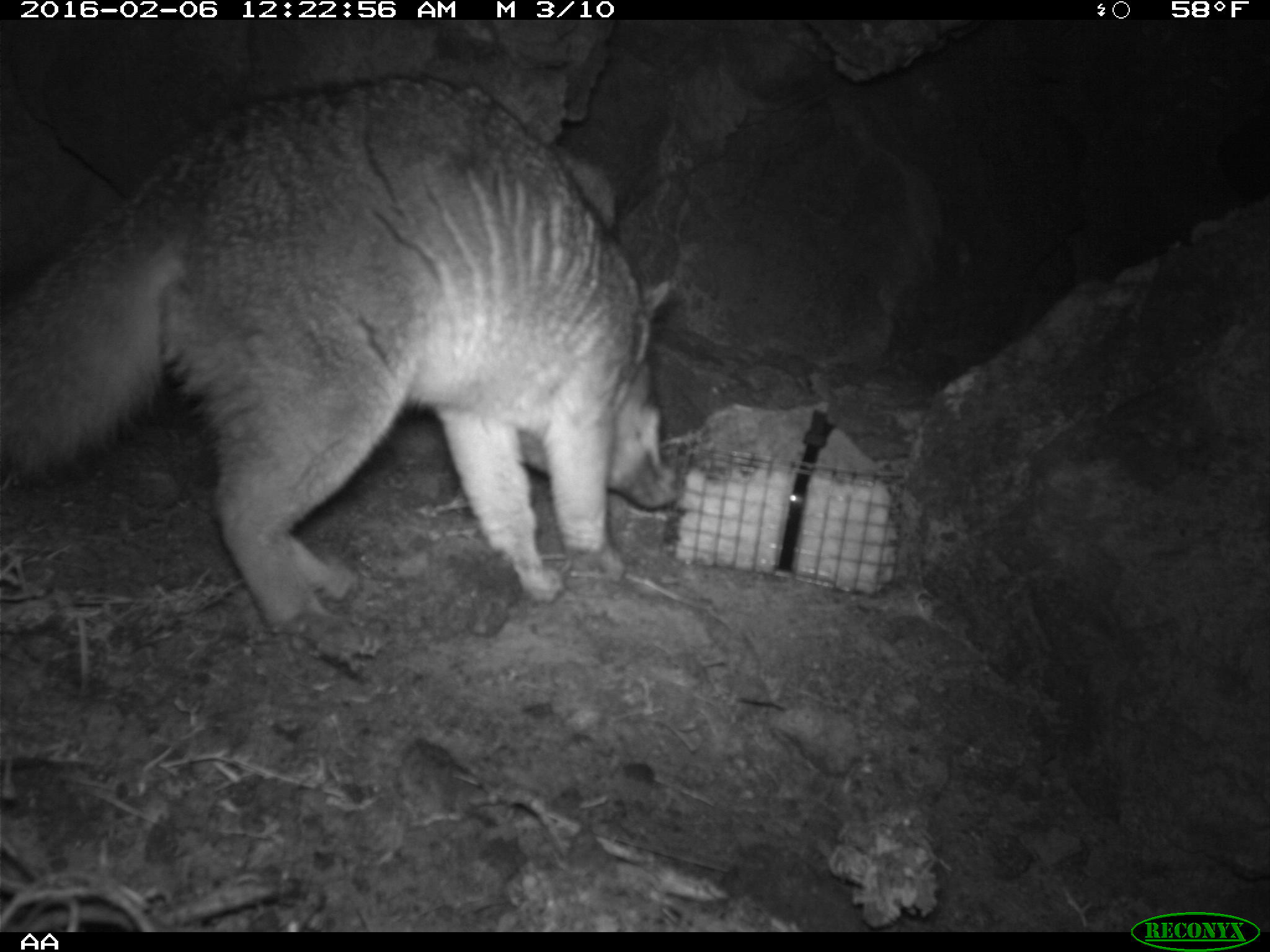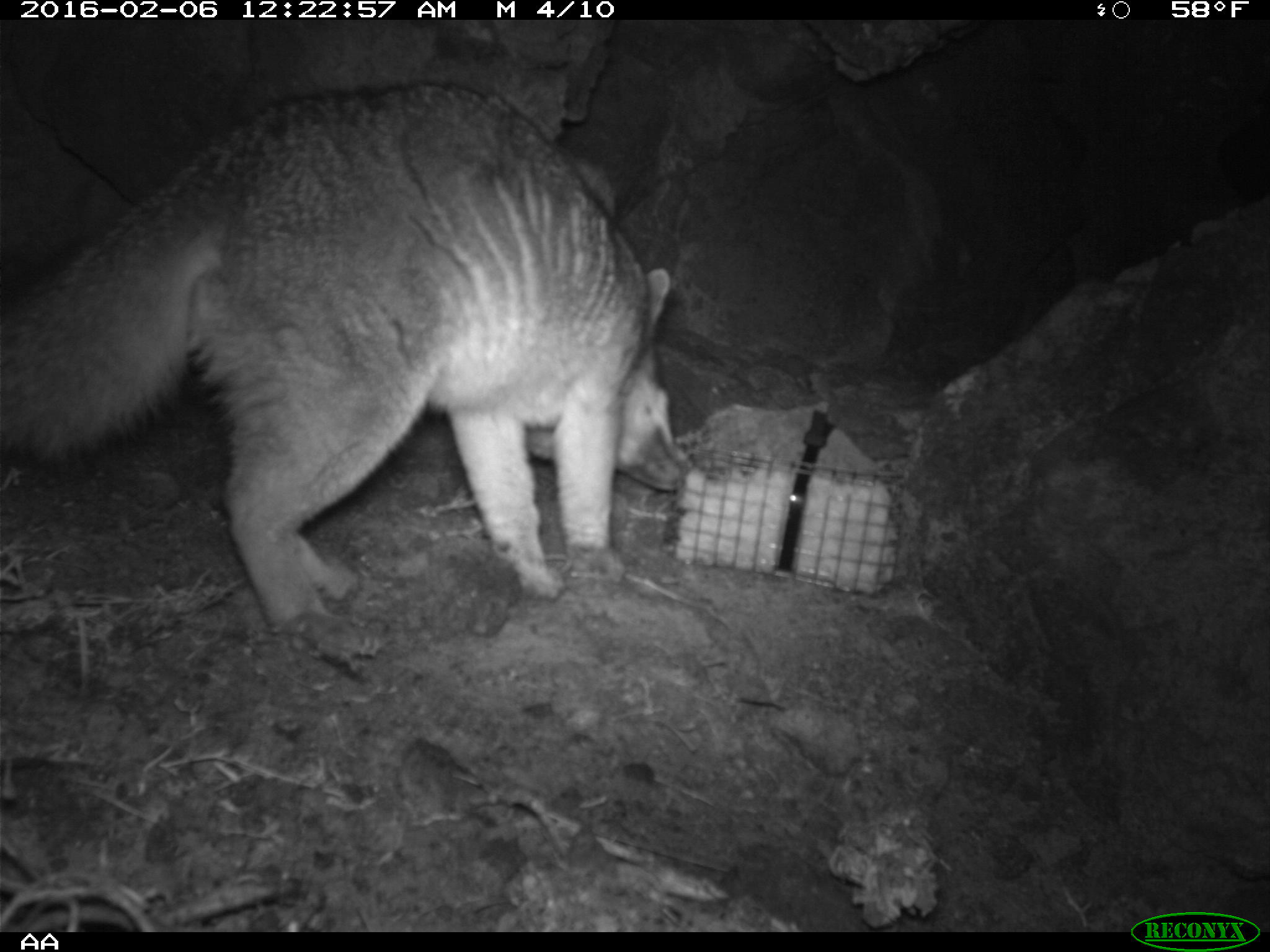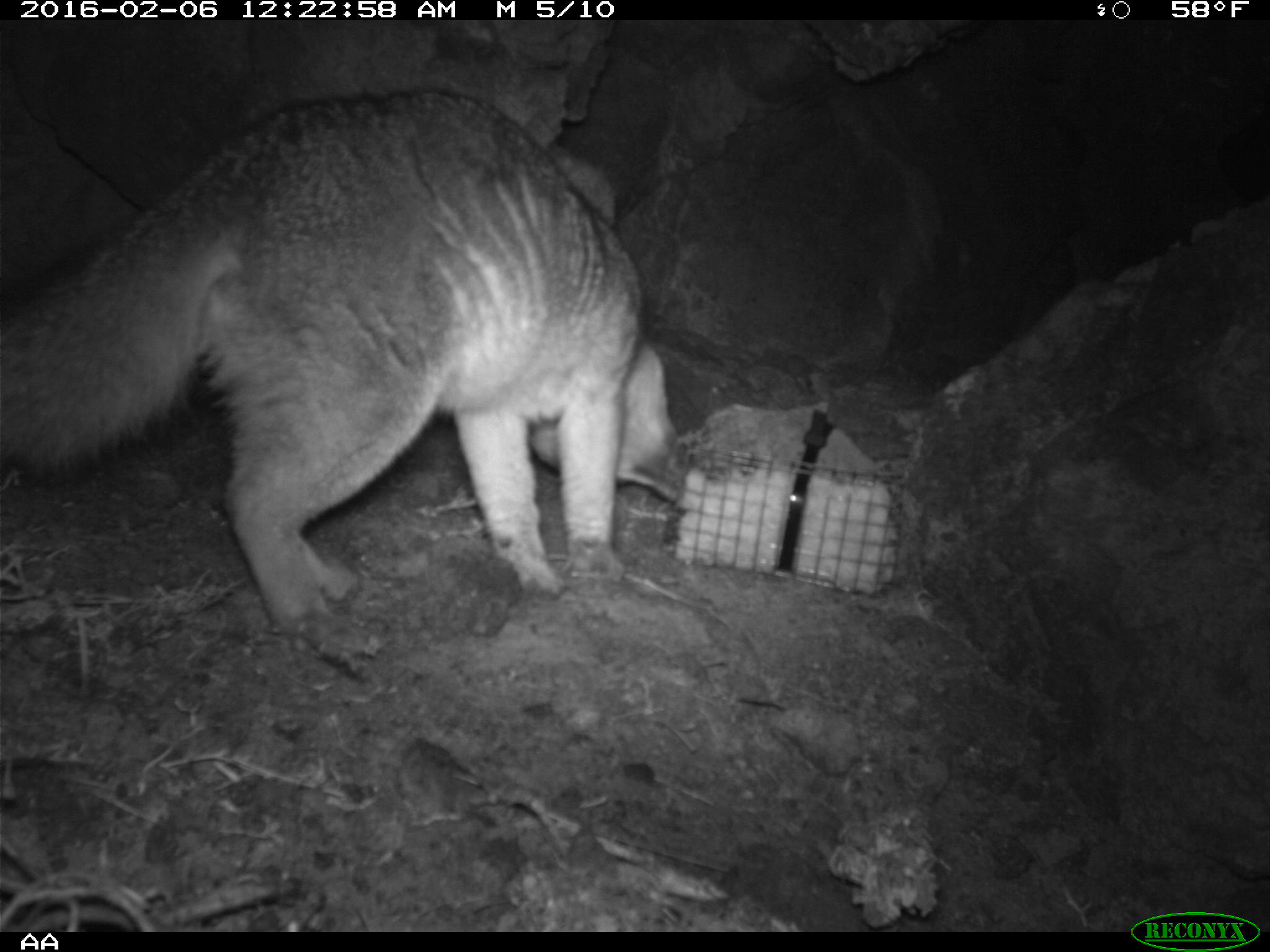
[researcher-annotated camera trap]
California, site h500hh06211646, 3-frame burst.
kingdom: Animalia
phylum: Chordata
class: Mammalia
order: Carnivora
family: Canidae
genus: Urocyon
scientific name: Urocyon littoralis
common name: island fox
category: fox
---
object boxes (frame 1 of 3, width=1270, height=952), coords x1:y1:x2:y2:
fox: 0:72:673:623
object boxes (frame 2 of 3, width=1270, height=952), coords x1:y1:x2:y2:
fox: 0:81:691:635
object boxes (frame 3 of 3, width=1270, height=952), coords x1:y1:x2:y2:
fox: 0:88:688:651